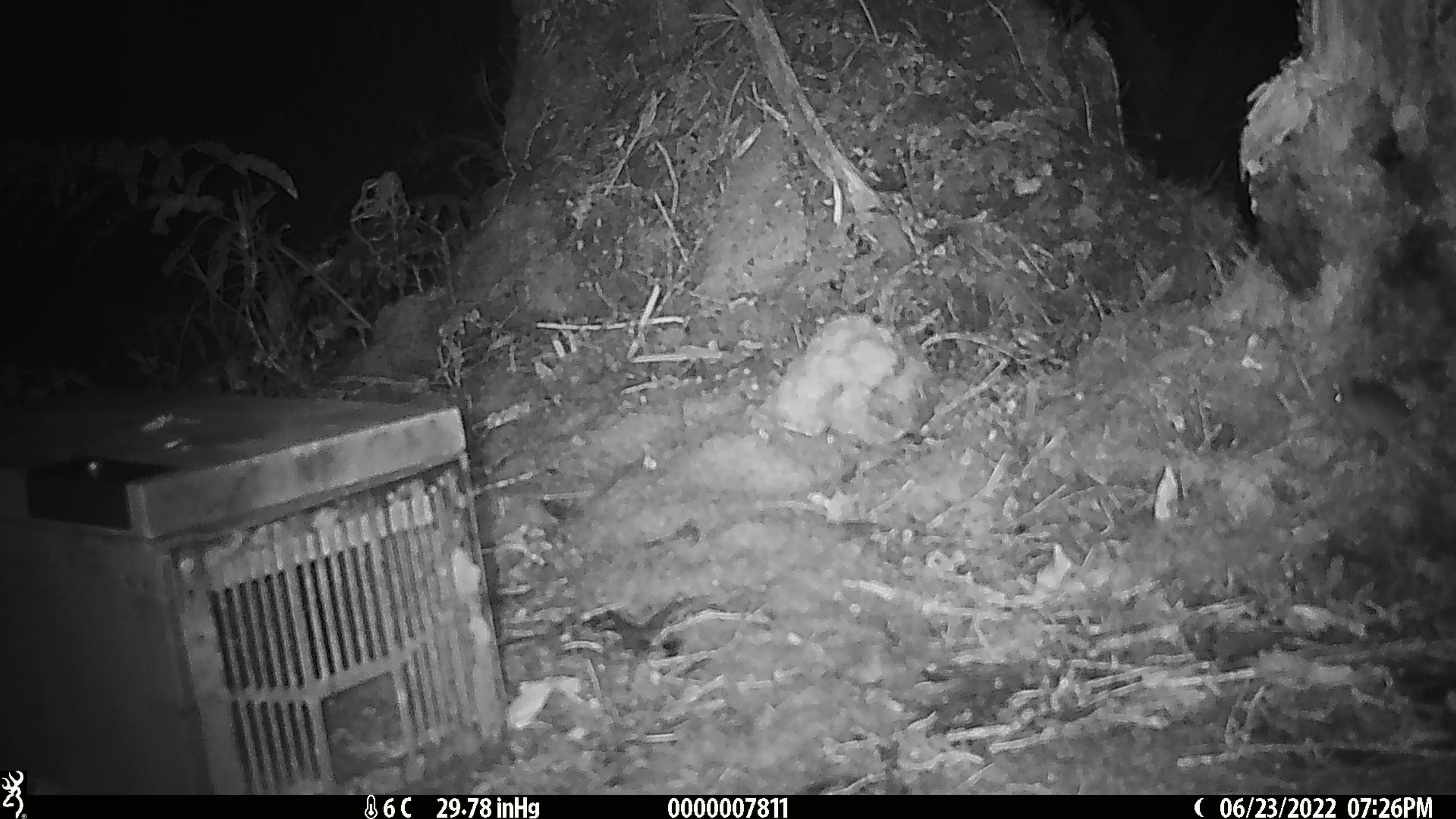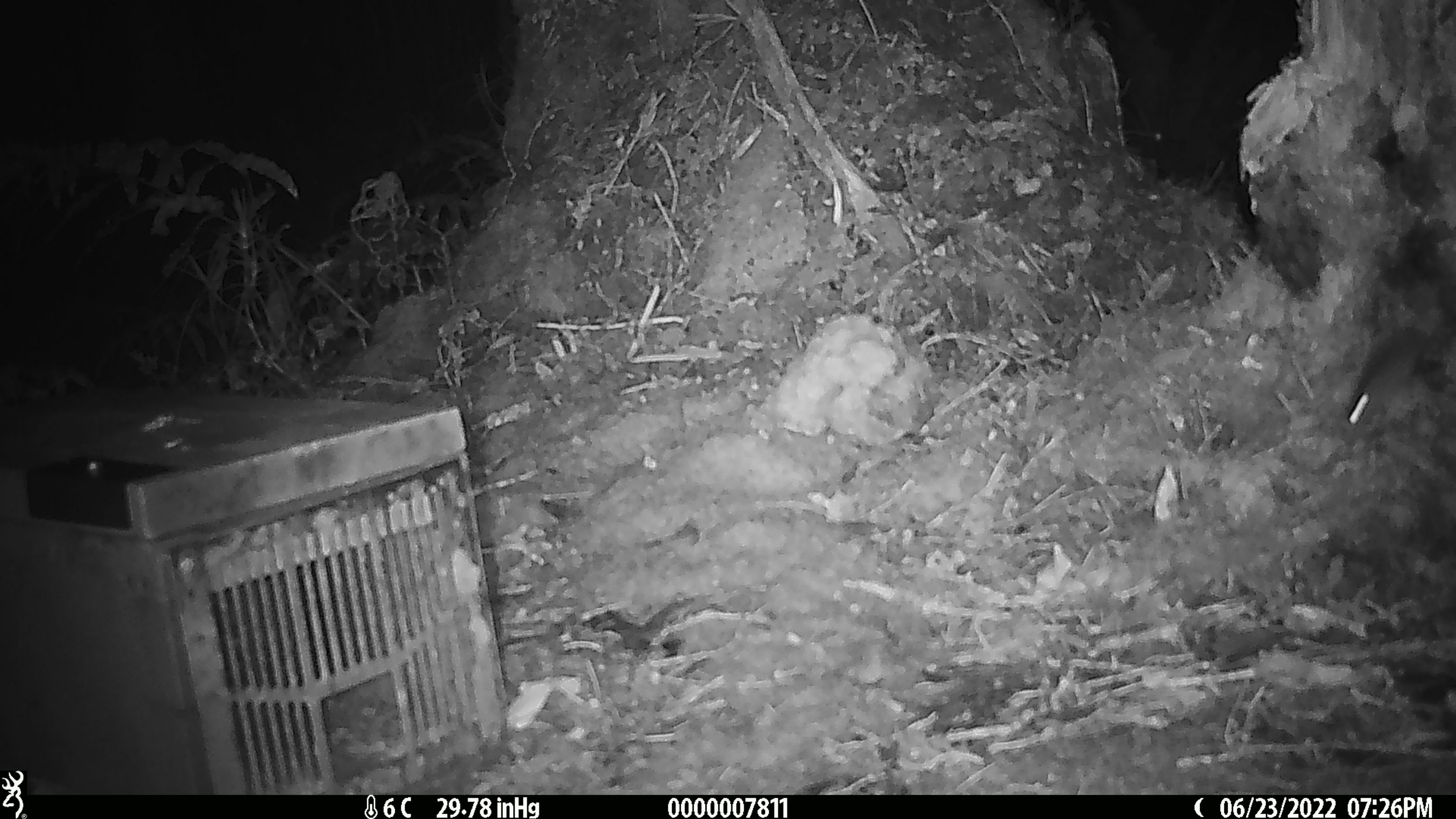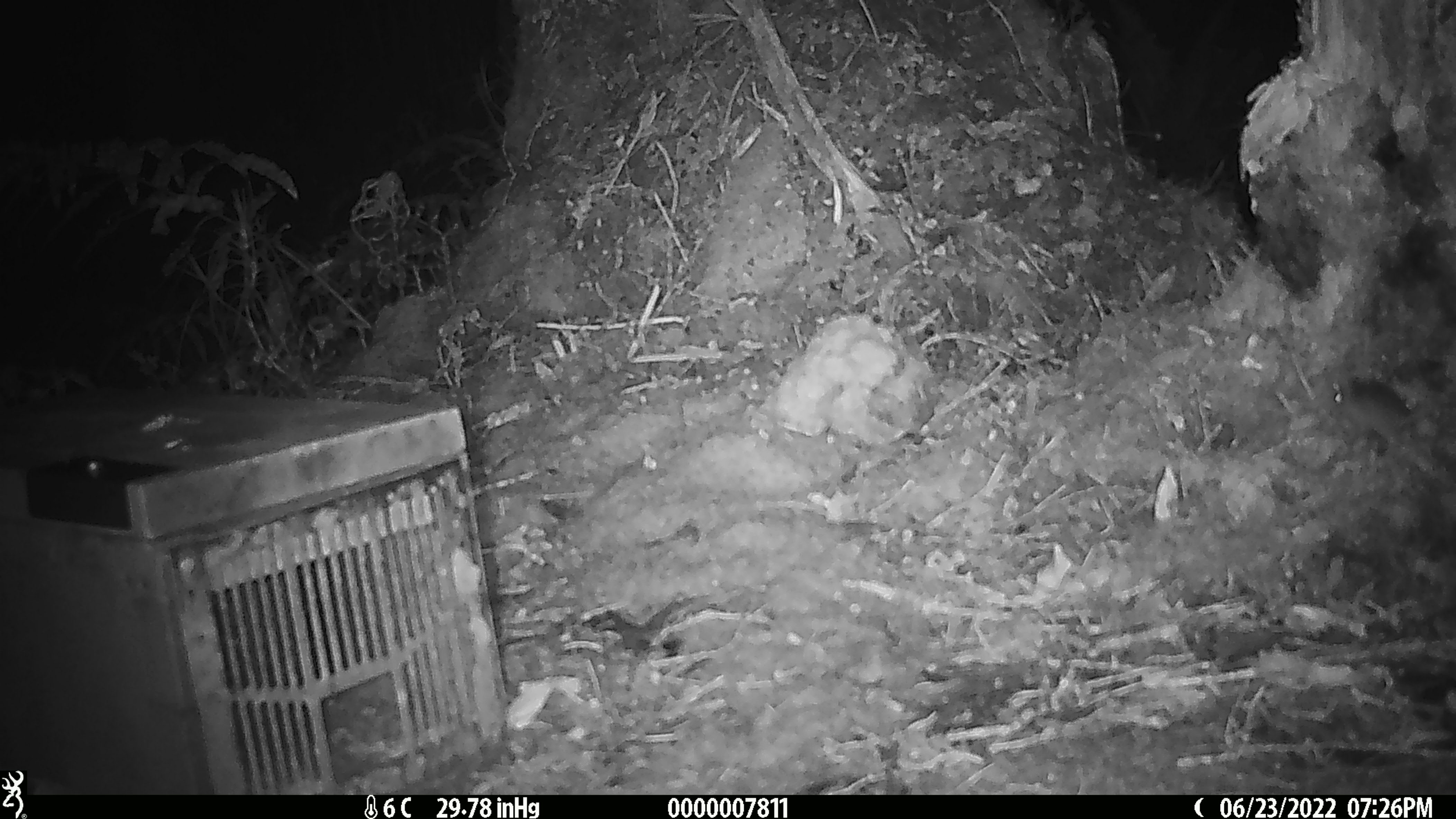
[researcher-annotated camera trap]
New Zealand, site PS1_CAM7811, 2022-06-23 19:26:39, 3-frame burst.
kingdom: Animalia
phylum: Chordata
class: Mammalia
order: Rodentia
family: Muridae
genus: Mus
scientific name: Mus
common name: mouse